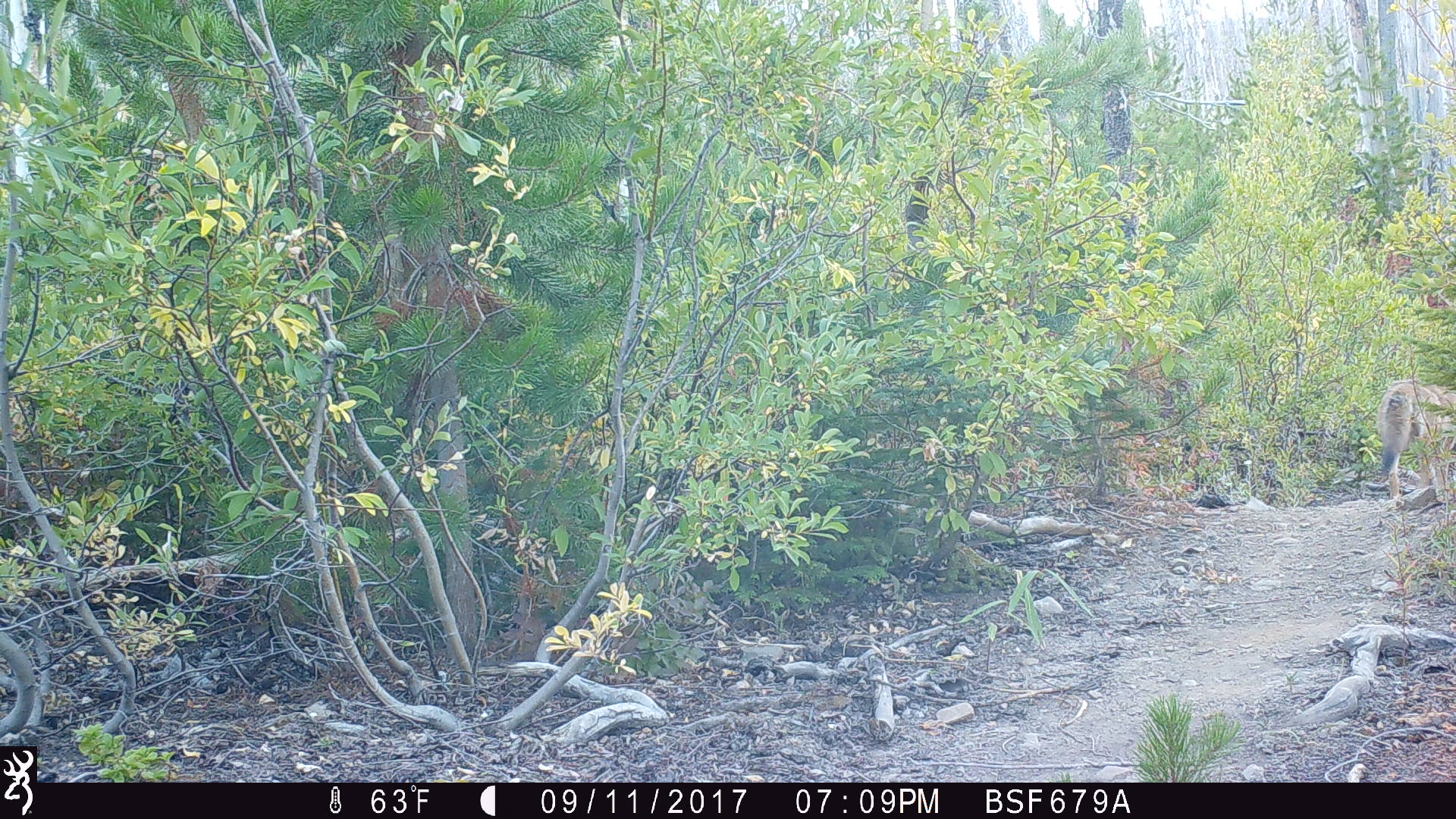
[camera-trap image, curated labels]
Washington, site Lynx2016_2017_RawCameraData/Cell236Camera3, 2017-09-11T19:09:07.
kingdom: Animalia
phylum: Chordata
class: Mammalia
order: Carnivora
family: Canidae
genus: Canis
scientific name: Canis latrans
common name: coyote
Canis latrans (coyote). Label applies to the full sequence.